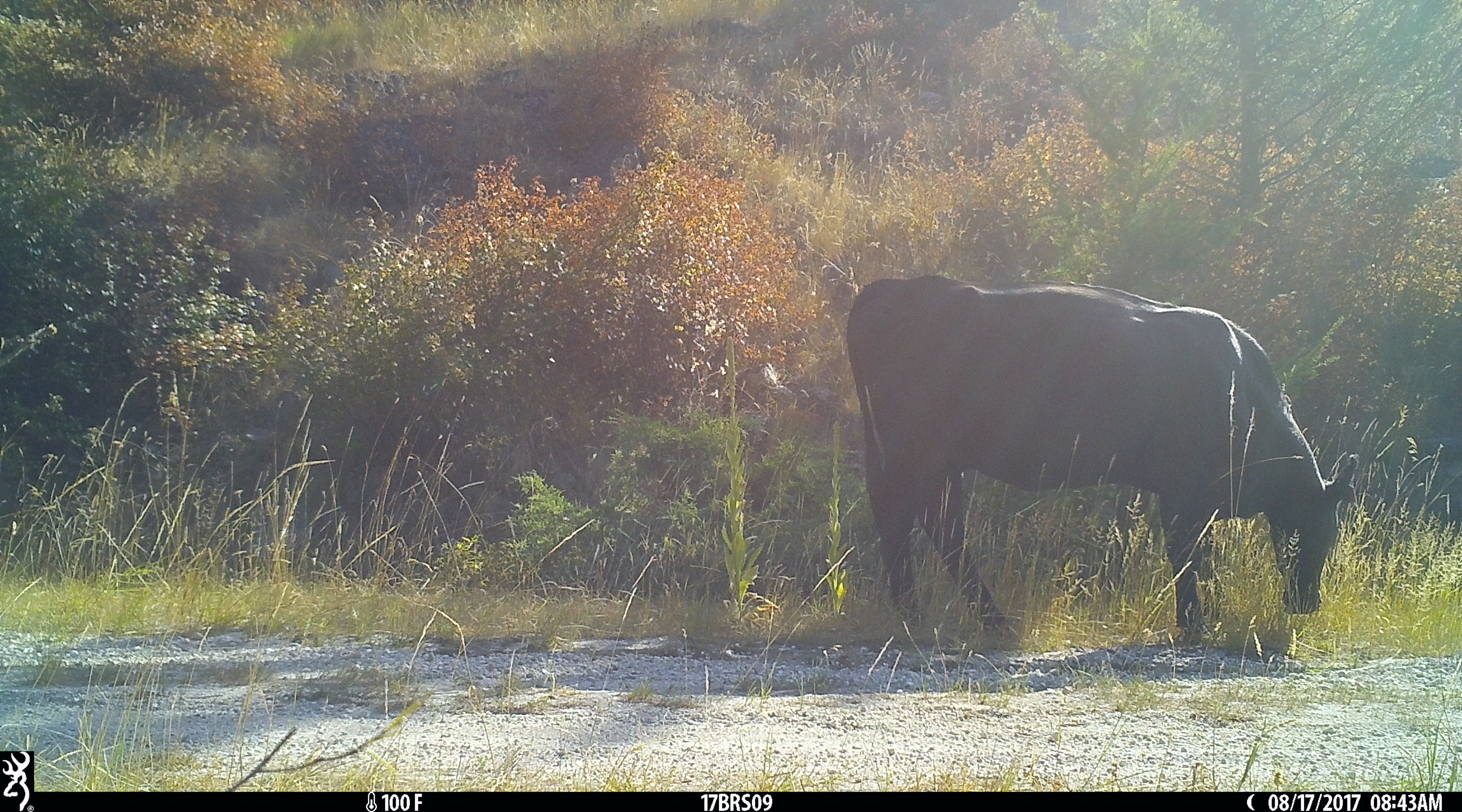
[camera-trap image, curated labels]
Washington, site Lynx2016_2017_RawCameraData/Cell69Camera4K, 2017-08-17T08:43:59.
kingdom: Animalia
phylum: Chordata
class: Mammalia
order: Artiodactyla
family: Bovidae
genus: Bos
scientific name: Bos taurus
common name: domestic cattle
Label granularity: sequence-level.